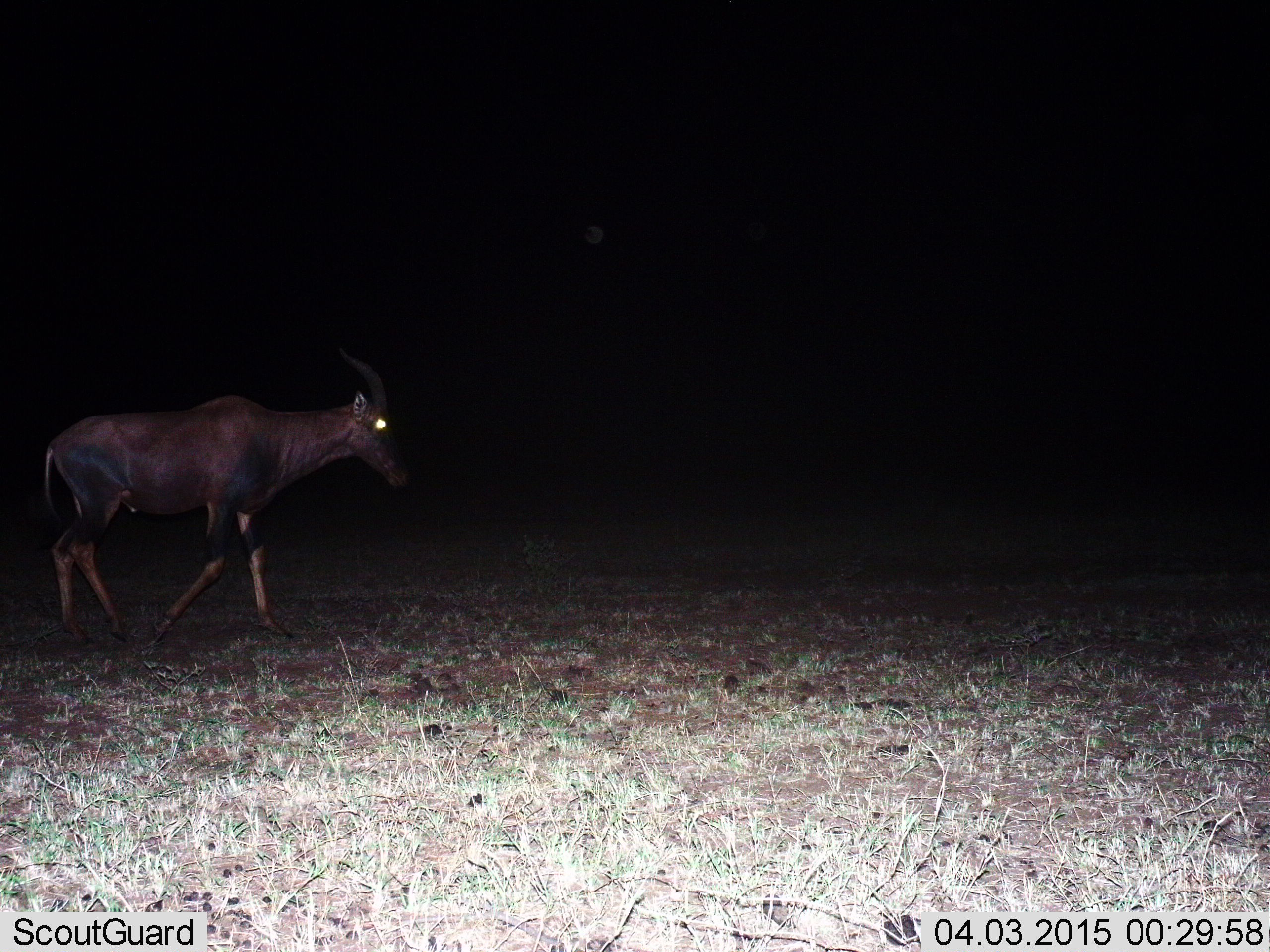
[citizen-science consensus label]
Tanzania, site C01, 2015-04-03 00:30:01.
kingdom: Animalia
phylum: Chordata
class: Mammalia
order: Artiodactyla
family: Bovidae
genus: Damaliscus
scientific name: Damaliscus lunatus jimela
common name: topi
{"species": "topi (Damaliscus lunatus jimela)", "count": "1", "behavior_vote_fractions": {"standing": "0%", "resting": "0%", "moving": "100%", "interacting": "0%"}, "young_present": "0%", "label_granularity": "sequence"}